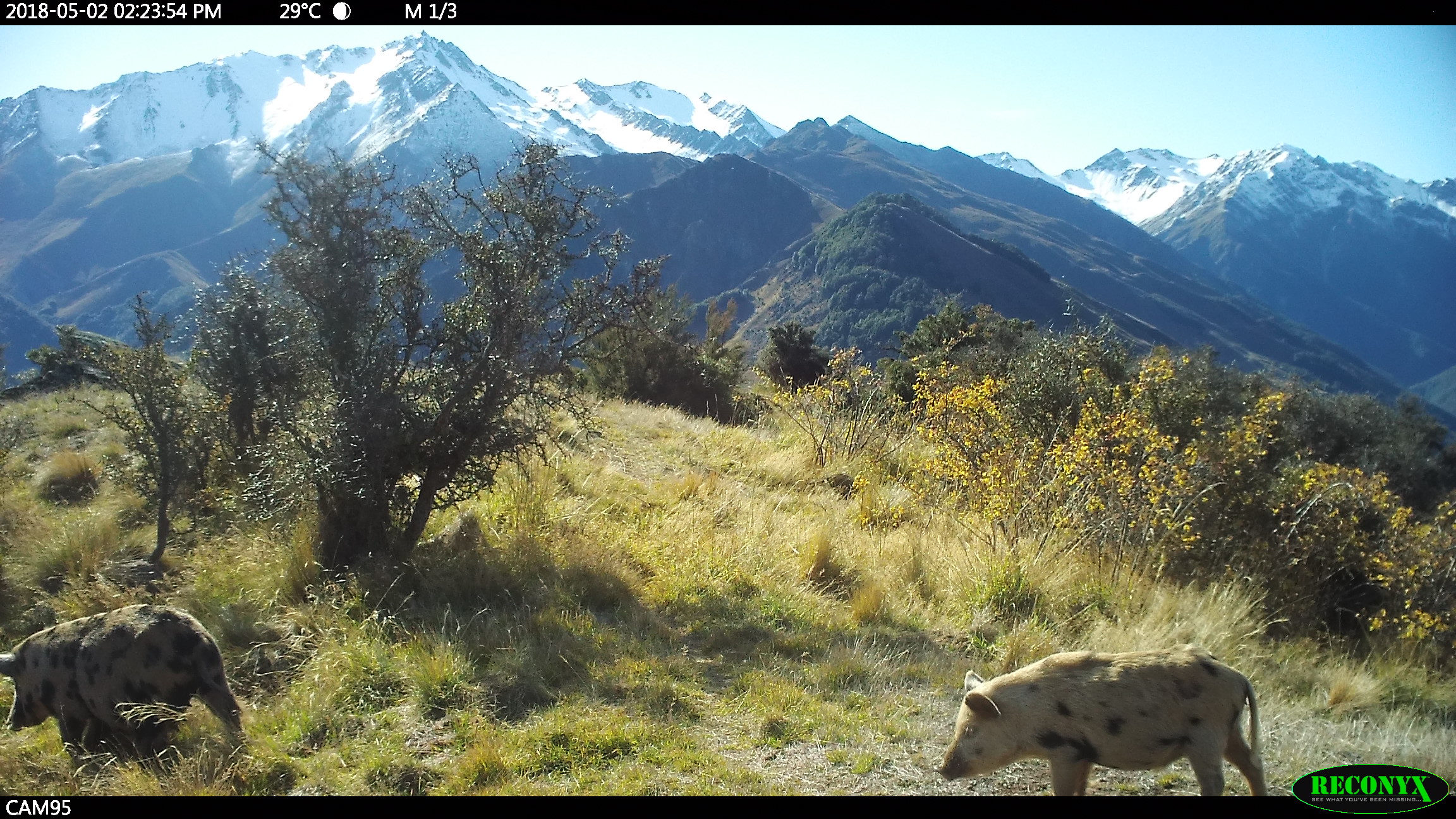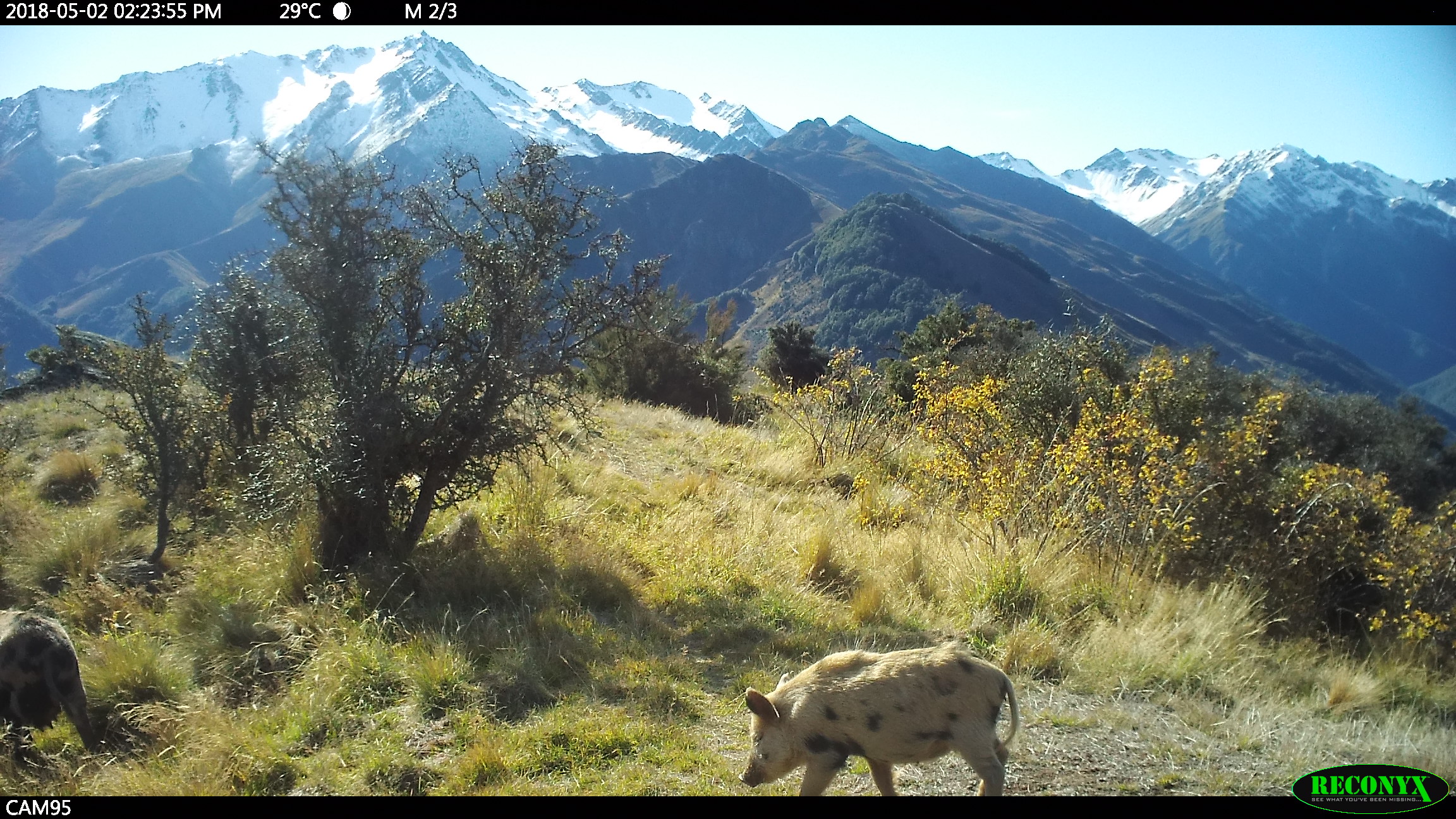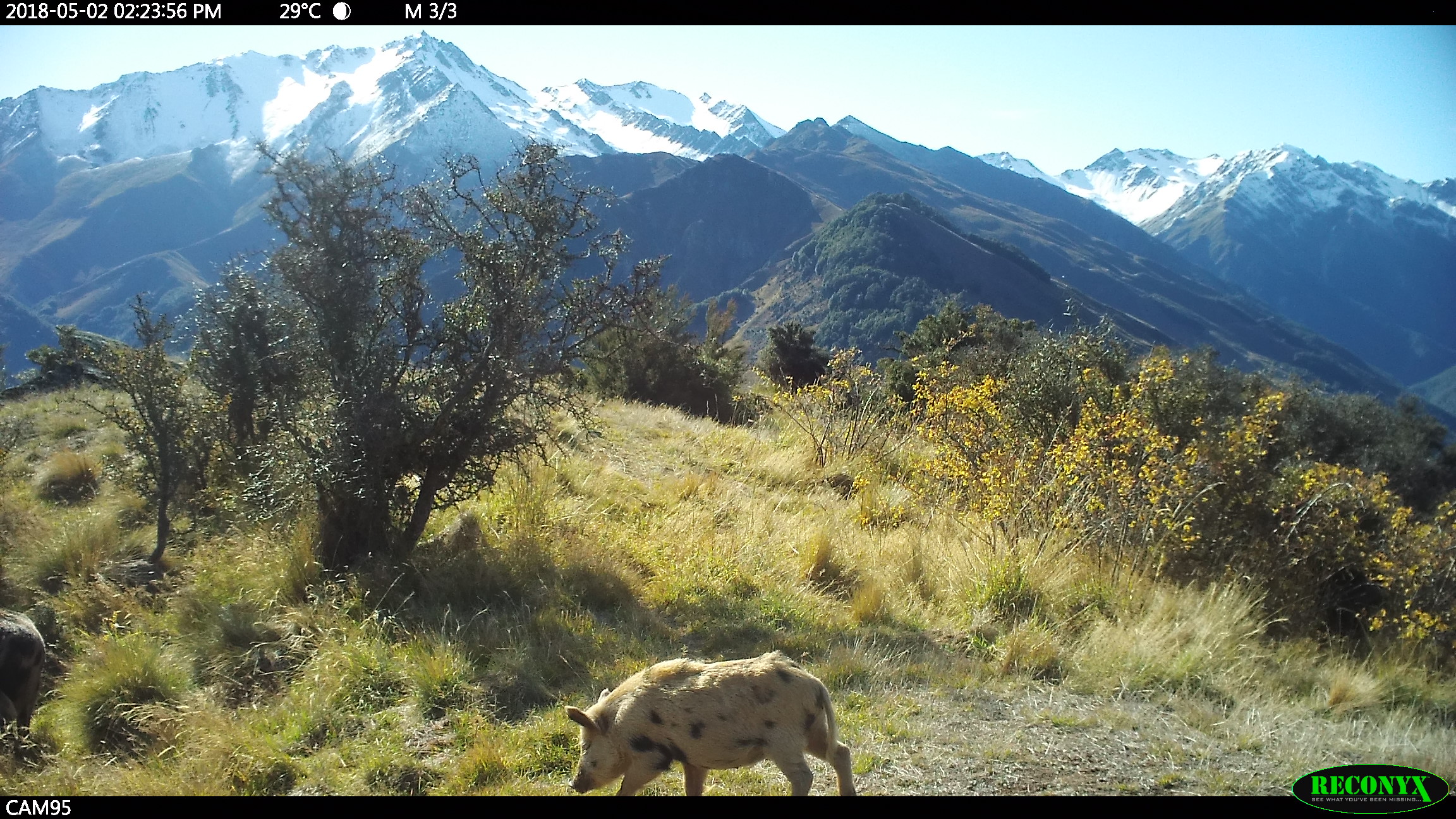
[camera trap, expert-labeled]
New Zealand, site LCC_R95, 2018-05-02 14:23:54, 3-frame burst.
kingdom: Animalia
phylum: Chordata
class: Mammalia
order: Artiodactyla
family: Suidae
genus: Sus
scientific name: Sus scrofa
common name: pig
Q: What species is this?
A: Pig (Sus scrofa).